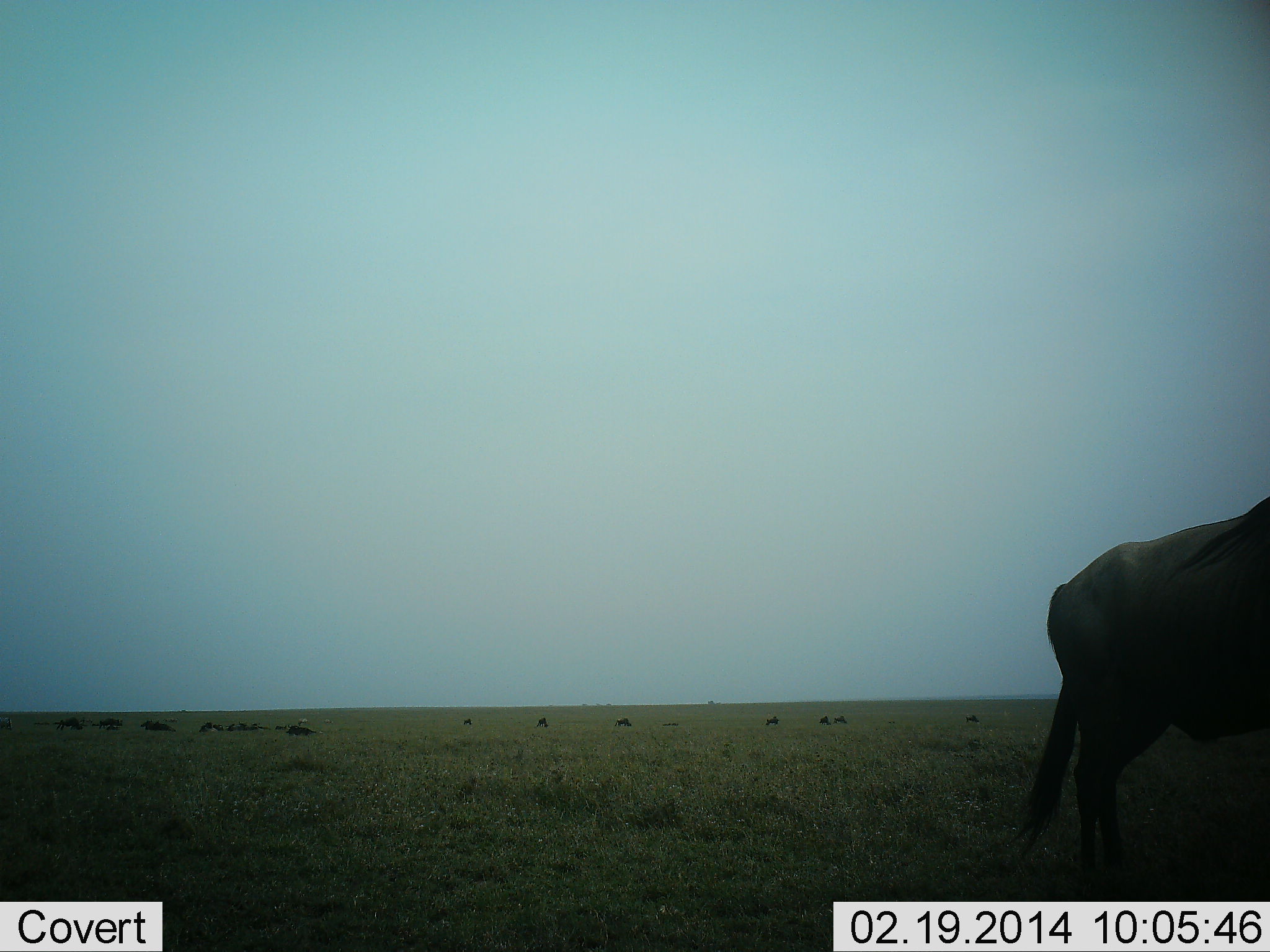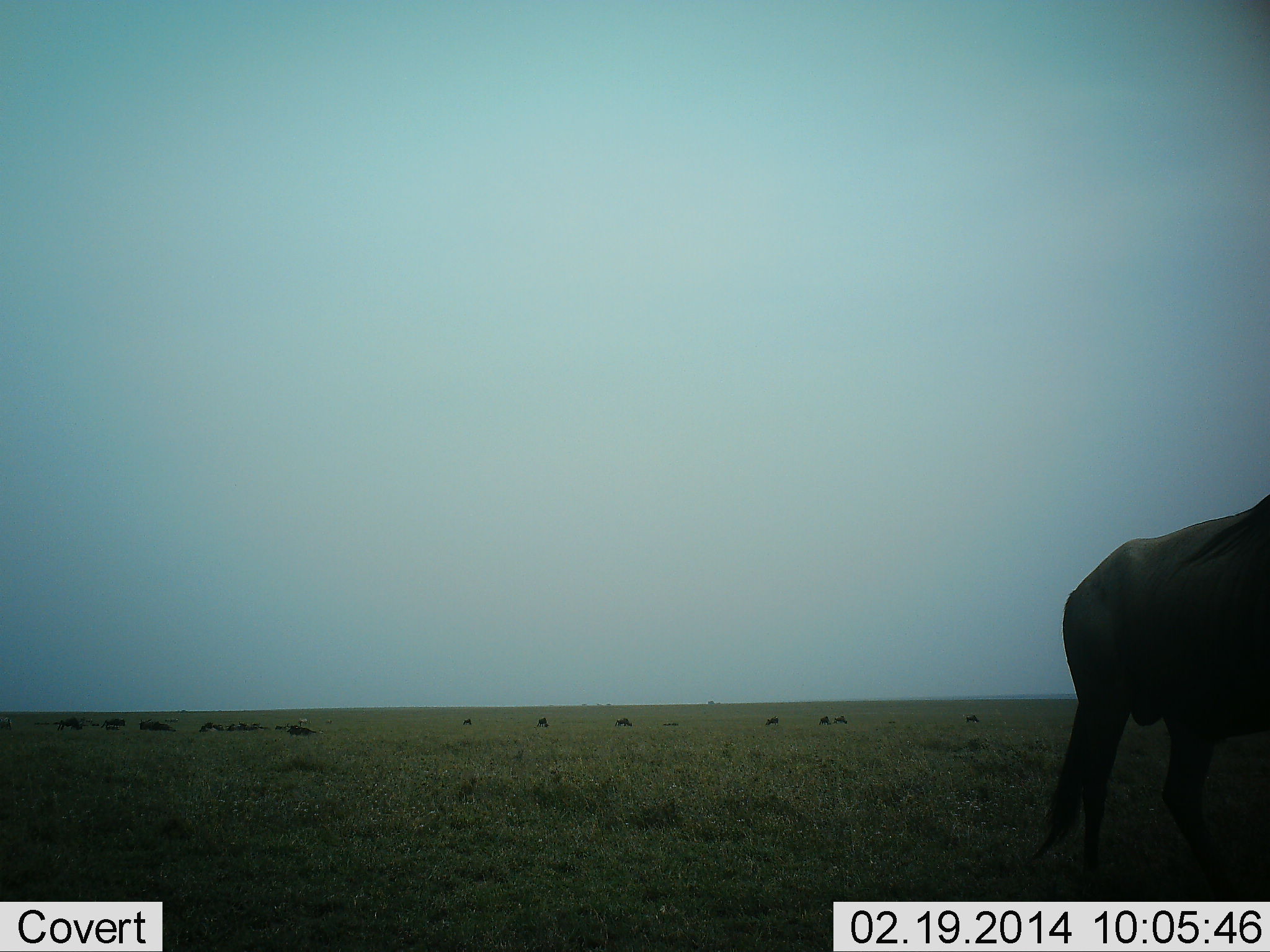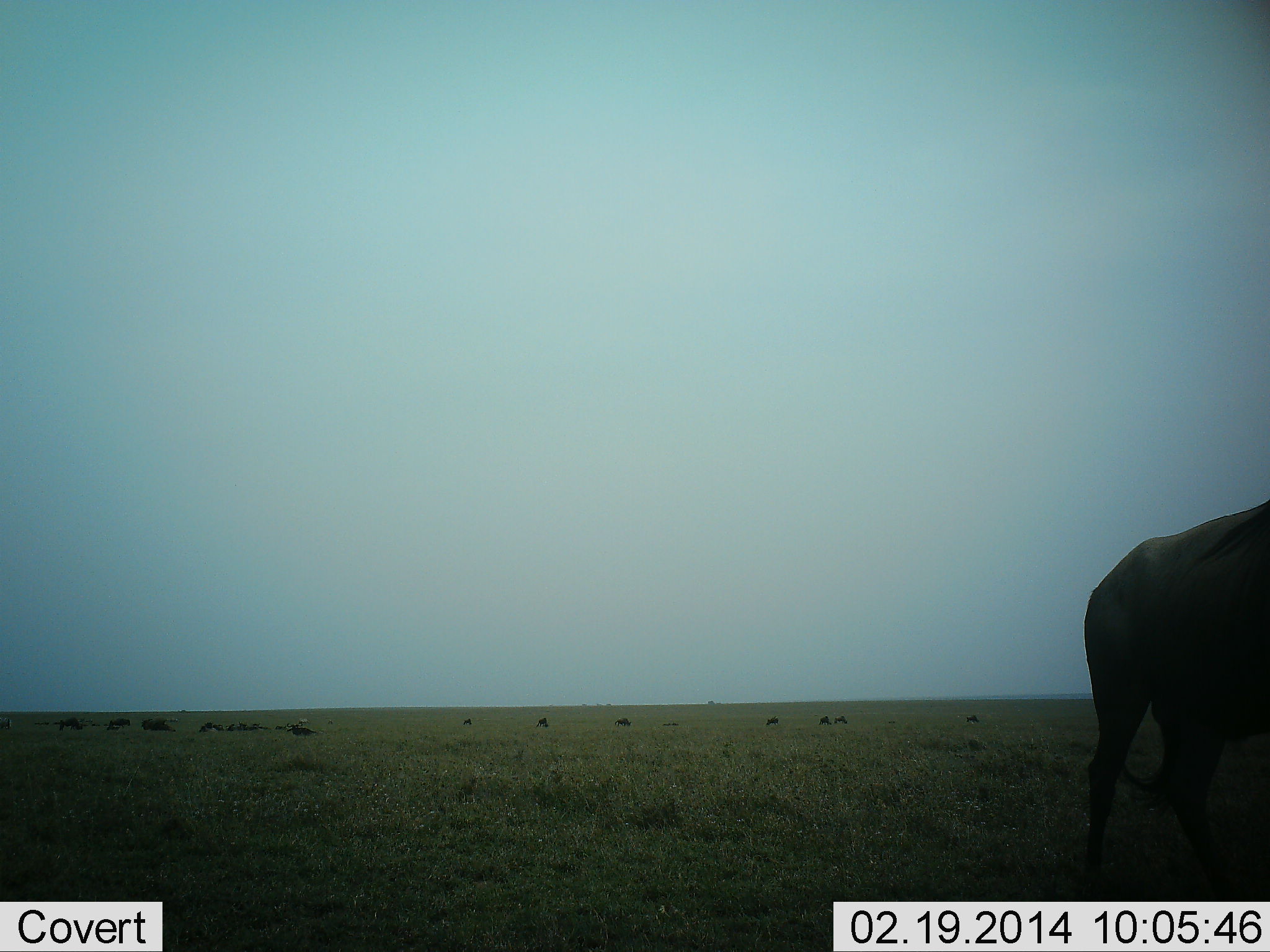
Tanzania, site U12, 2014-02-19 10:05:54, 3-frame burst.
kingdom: Animalia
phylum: Chordata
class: Mammalia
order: Artiodactyla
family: Bovidae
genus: Connochaetes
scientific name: Connochaetes taurinus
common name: blue wildebeest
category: wildebeest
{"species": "wildebeest (blue wildebeest) (Connochaetes taurinus)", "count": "11-50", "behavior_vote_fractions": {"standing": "60%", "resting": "0%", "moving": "30%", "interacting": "0%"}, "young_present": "0%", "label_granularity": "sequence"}